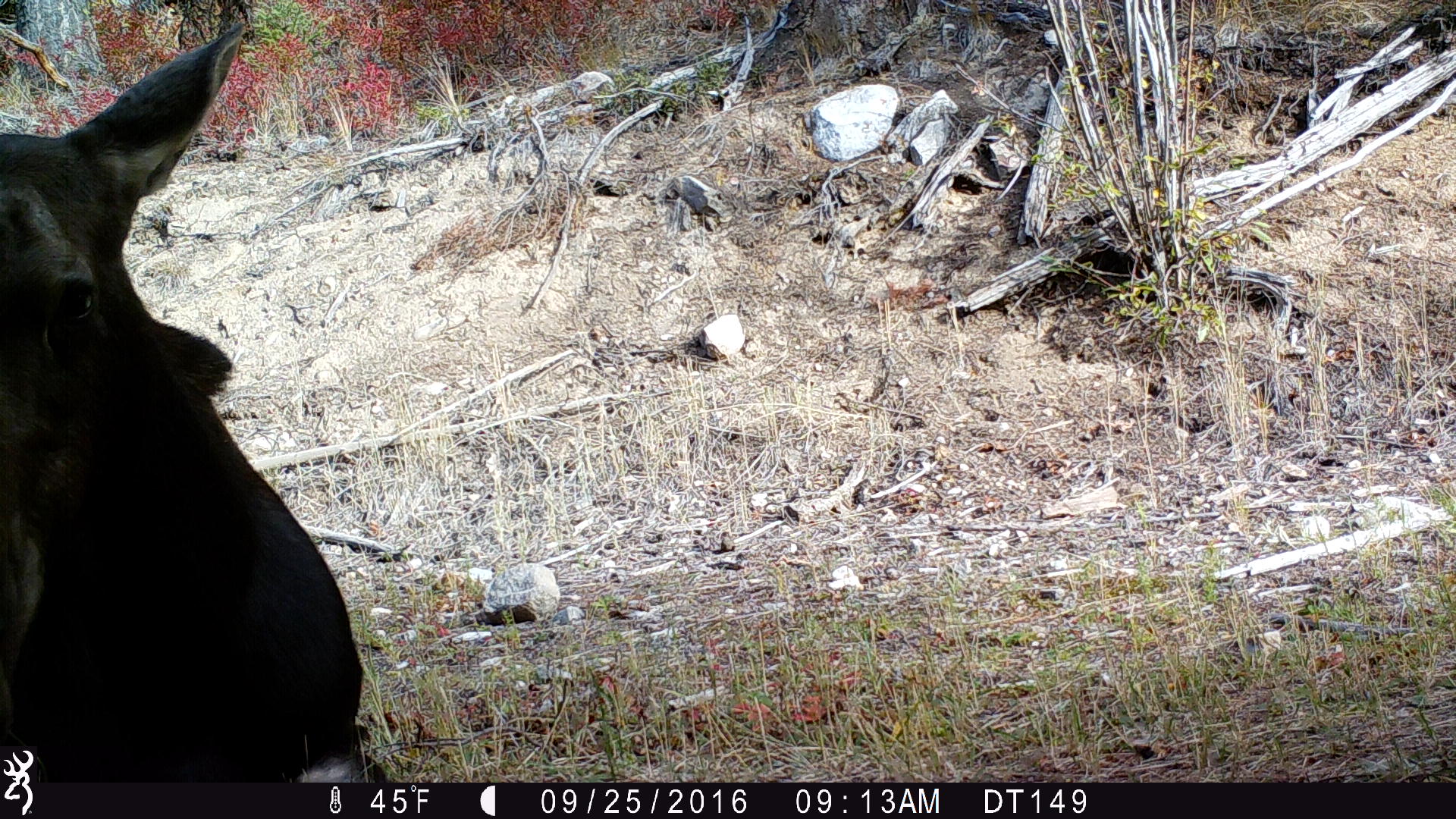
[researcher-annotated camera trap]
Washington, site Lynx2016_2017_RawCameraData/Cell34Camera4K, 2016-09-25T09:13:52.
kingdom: Animalia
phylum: Chordata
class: Mammalia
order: Artiodactyla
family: Cervidae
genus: Alces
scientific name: Alces alces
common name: moose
Alces alces (moose). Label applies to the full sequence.